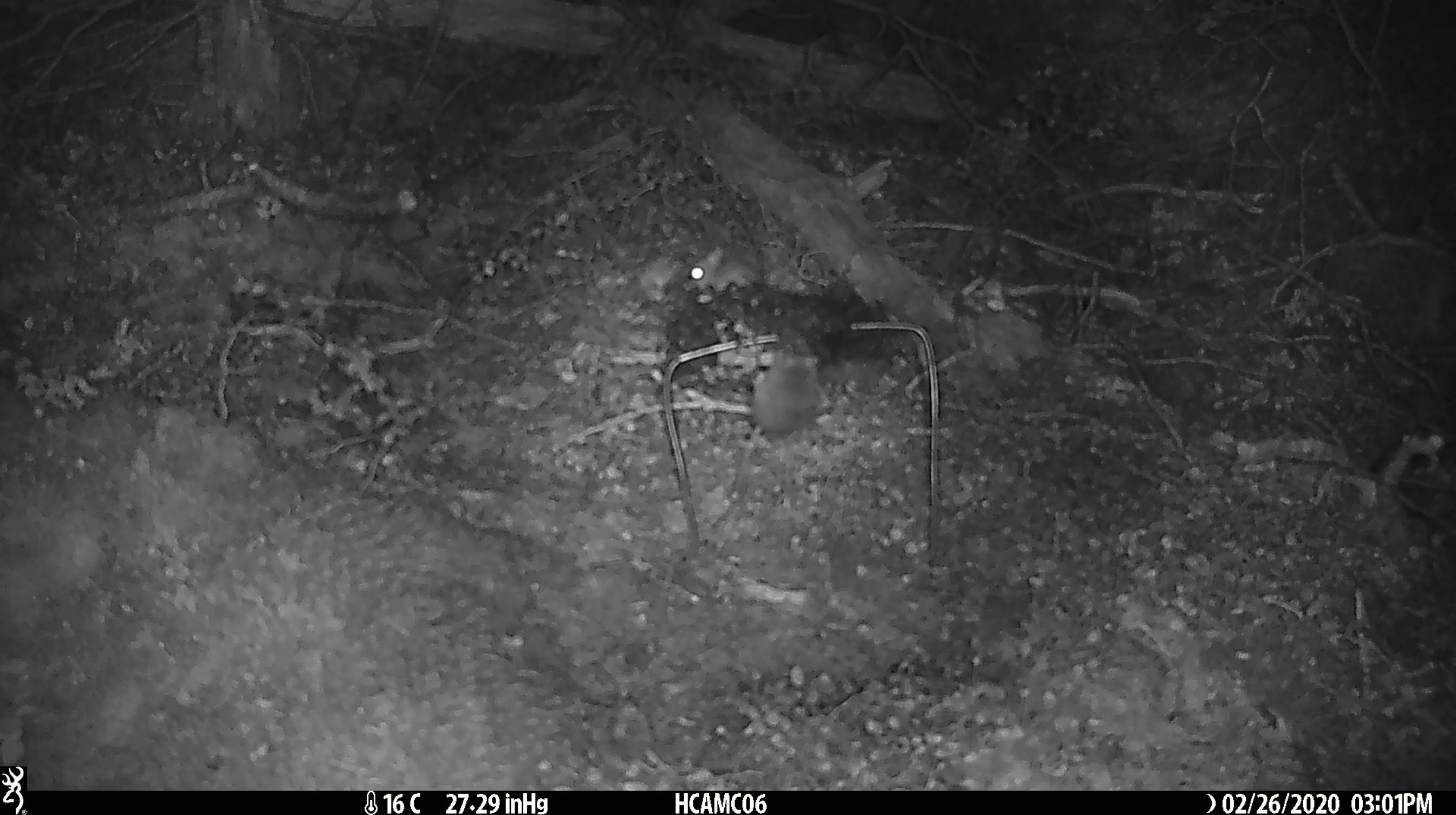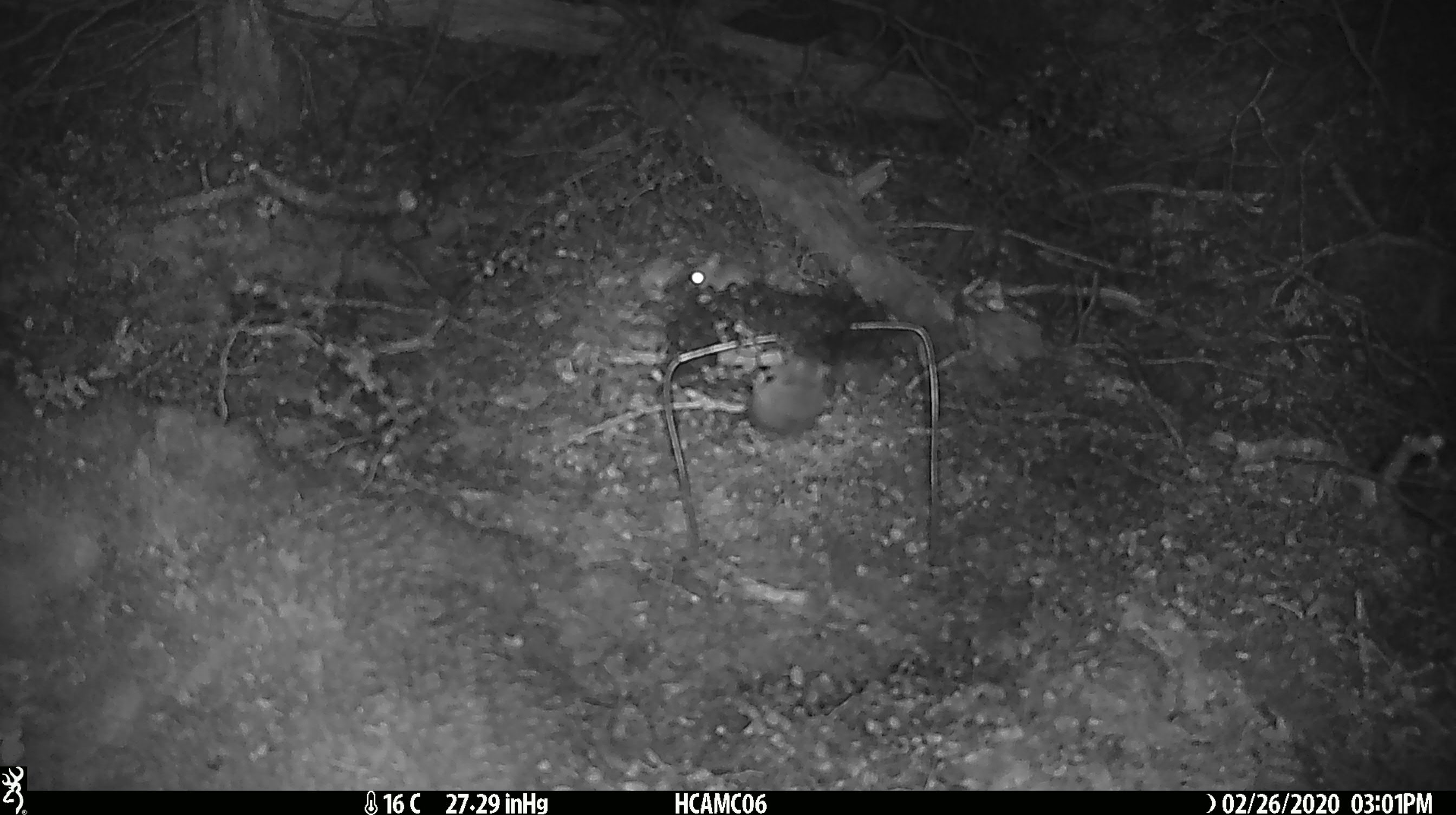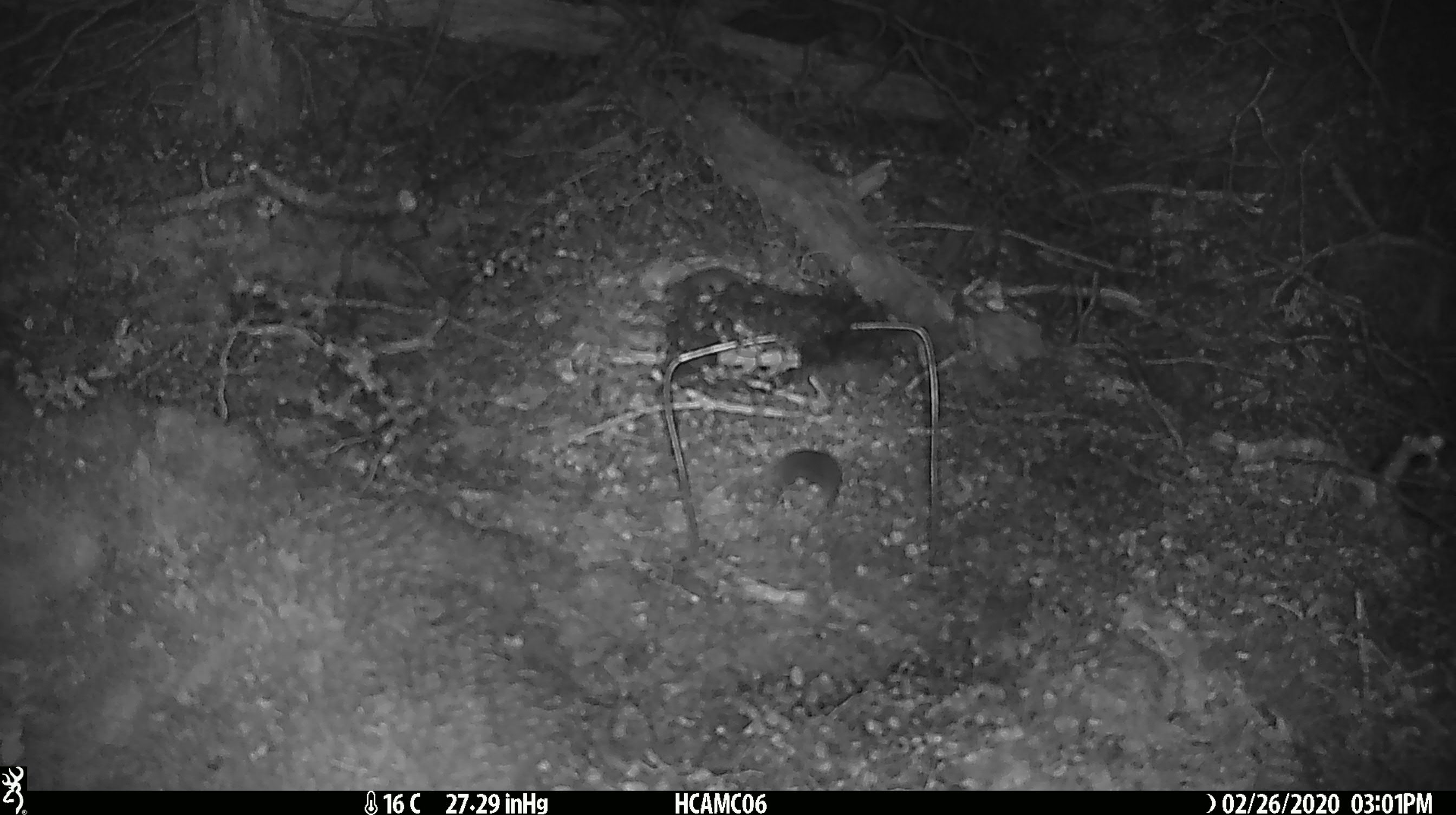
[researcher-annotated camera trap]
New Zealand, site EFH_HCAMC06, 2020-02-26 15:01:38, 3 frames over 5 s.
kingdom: Animalia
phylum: Chordata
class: Mammalia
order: Rodentia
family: Muridae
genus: Mus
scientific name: Mus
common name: mouse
Mouse (Mus).